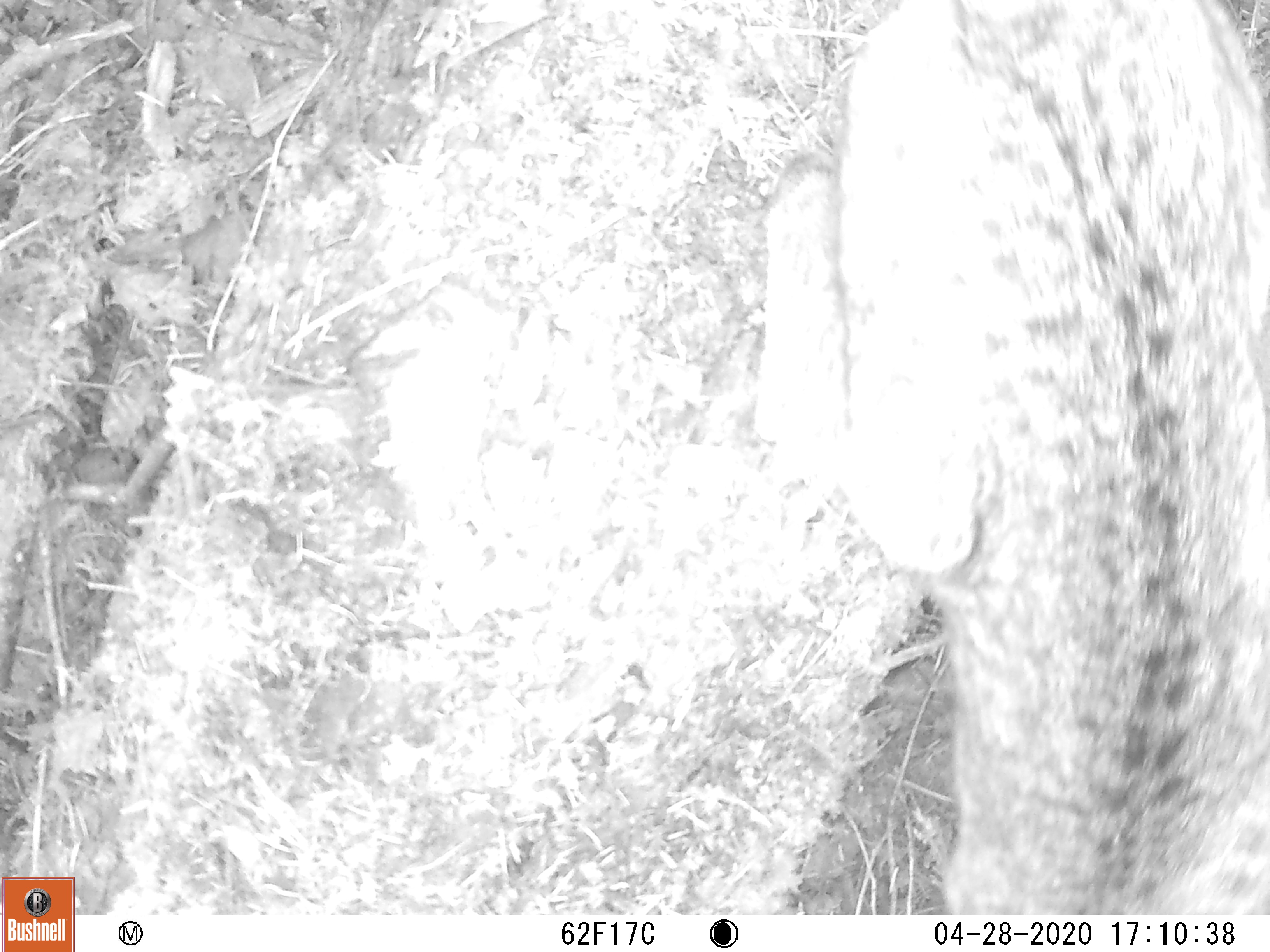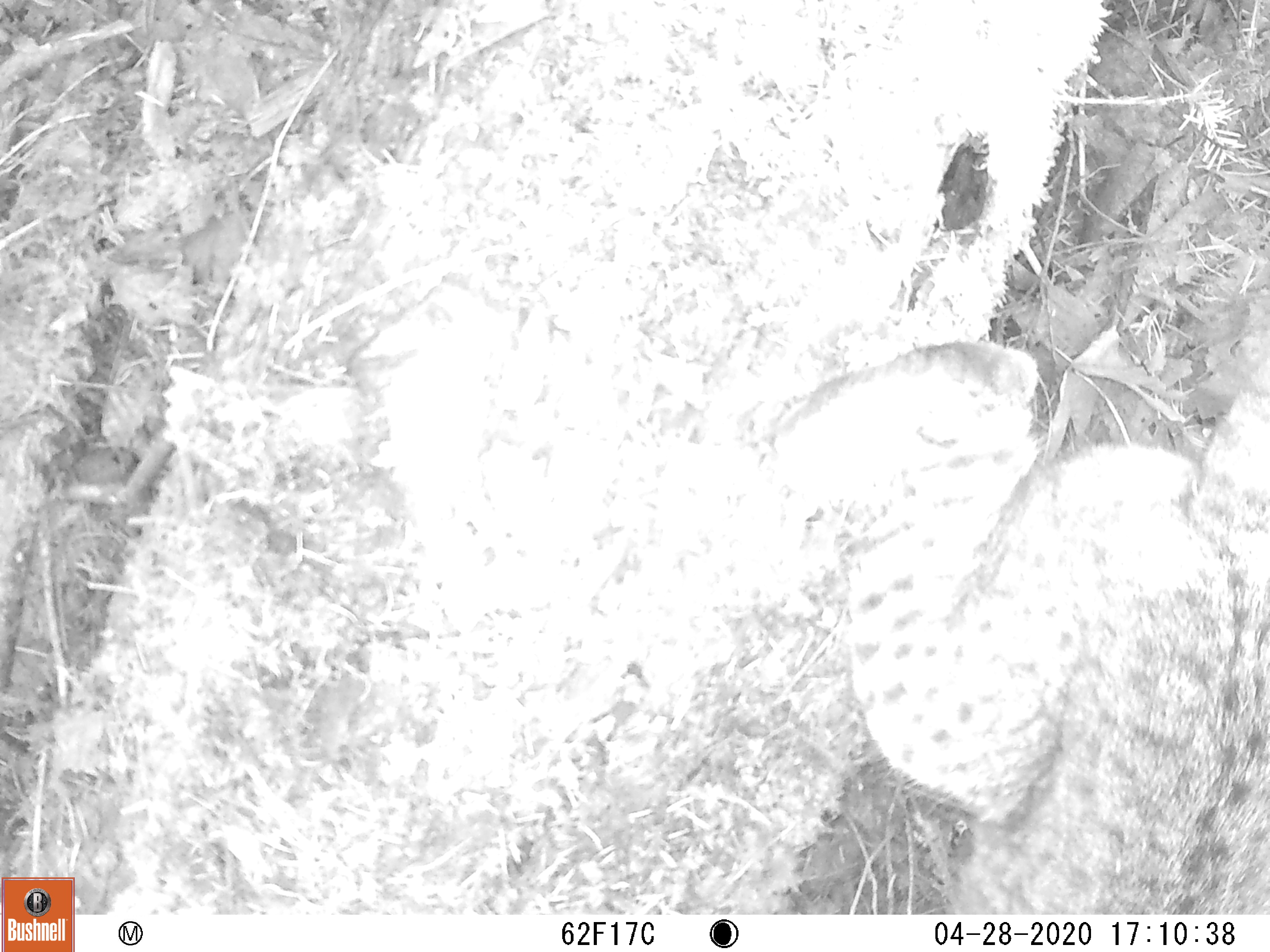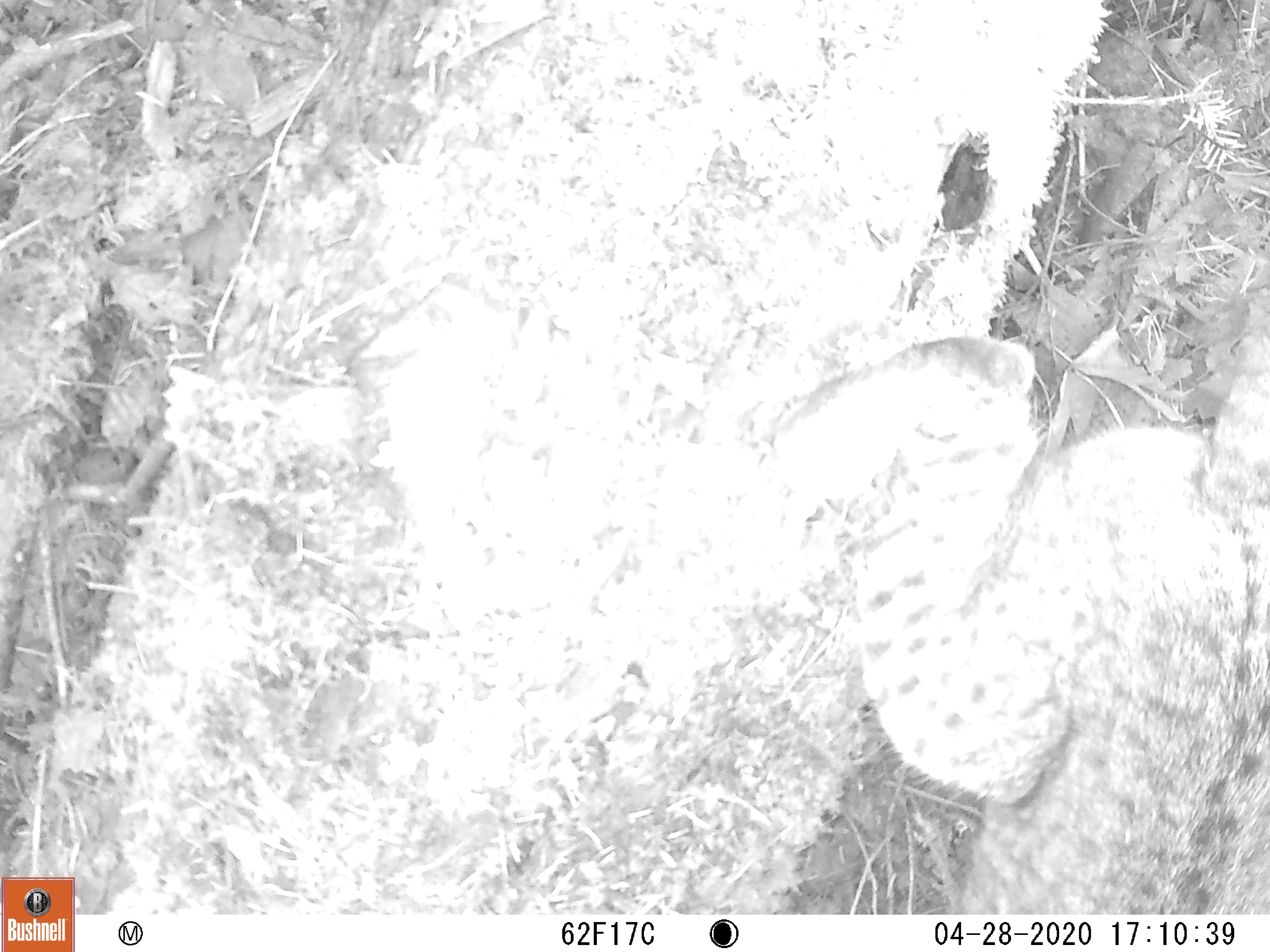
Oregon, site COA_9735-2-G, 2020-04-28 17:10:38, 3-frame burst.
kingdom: Animalia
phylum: Chordata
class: Mammalia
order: Carnivora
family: Felidae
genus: Lynx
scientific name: Lynx rufus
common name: bobcat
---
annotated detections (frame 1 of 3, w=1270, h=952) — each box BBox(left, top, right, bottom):
bobcat: BBox(740, 4, 1267, 907)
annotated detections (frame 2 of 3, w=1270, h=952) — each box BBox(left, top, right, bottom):
bobcat: BBox(749, 314, 1269, 913)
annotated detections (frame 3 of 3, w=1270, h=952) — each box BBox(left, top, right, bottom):
bobcat: BBox(763, 278, 1267, 909)